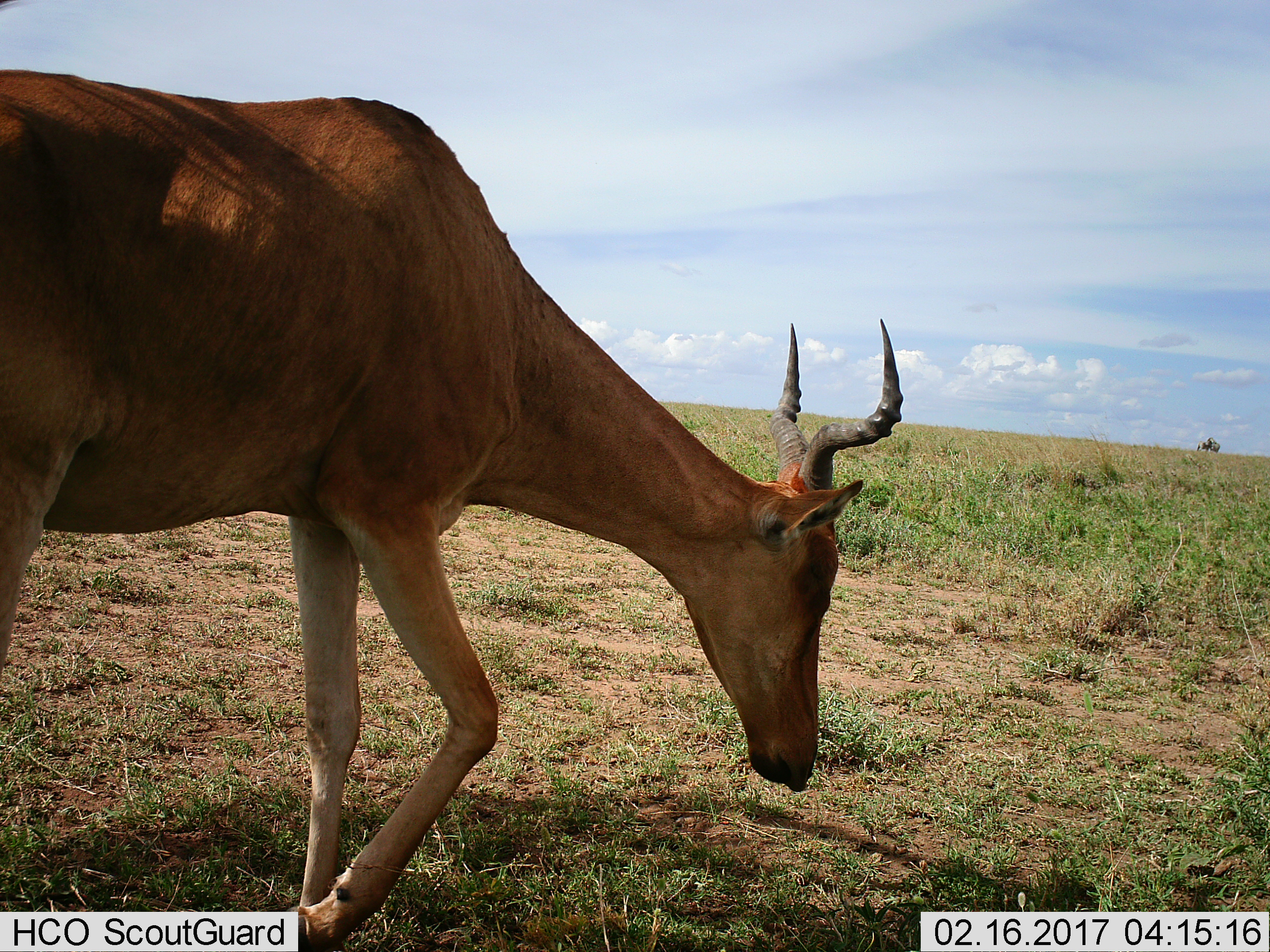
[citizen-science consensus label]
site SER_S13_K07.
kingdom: Animalia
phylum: Chordata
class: Mammalia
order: Artiodactyla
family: Bovidae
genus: Alcelaphus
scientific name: Alcelaphus buselaphus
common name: hartebeest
Hartebeest (Alcelaphus buselaphus), count 1. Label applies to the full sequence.